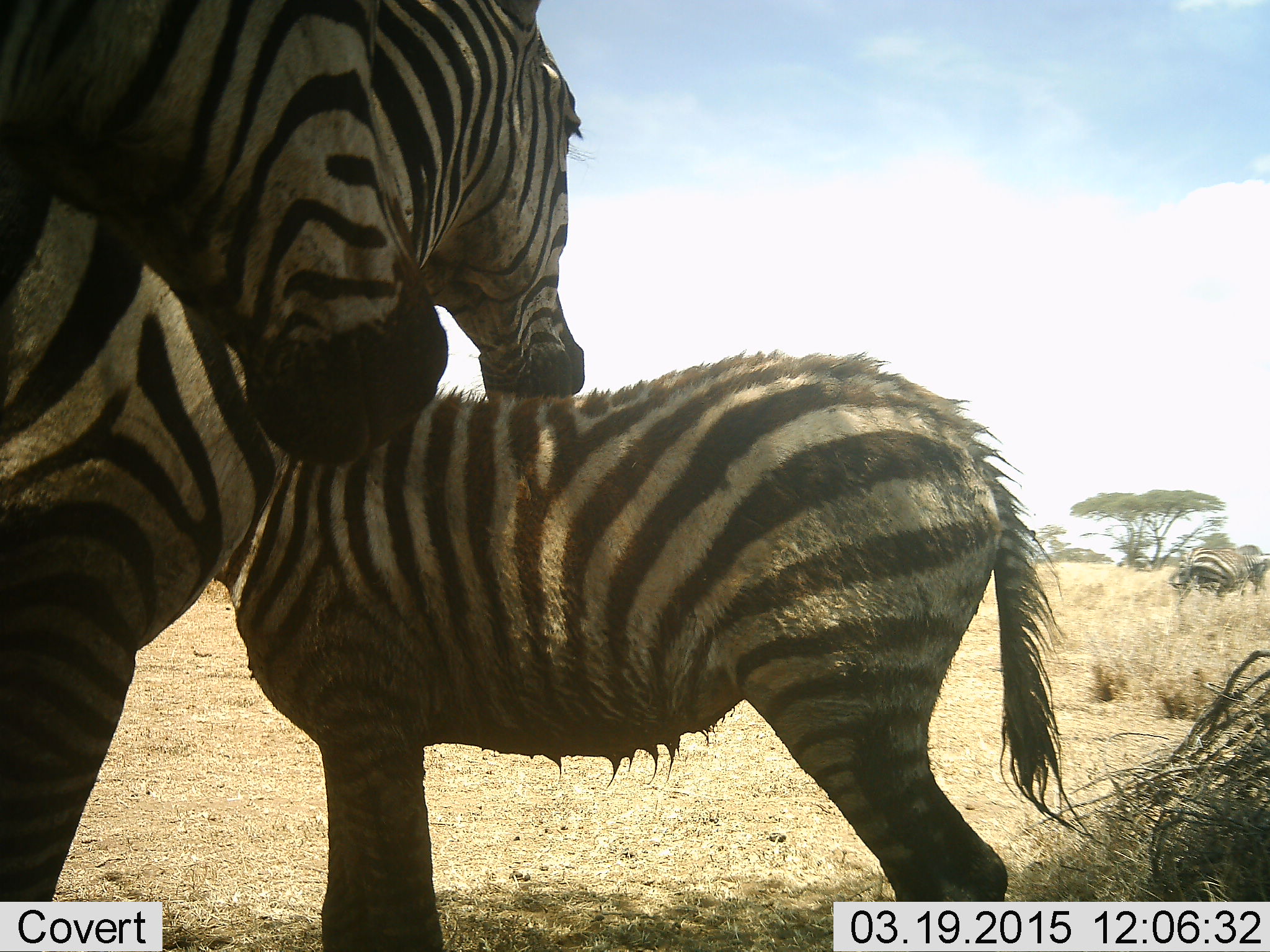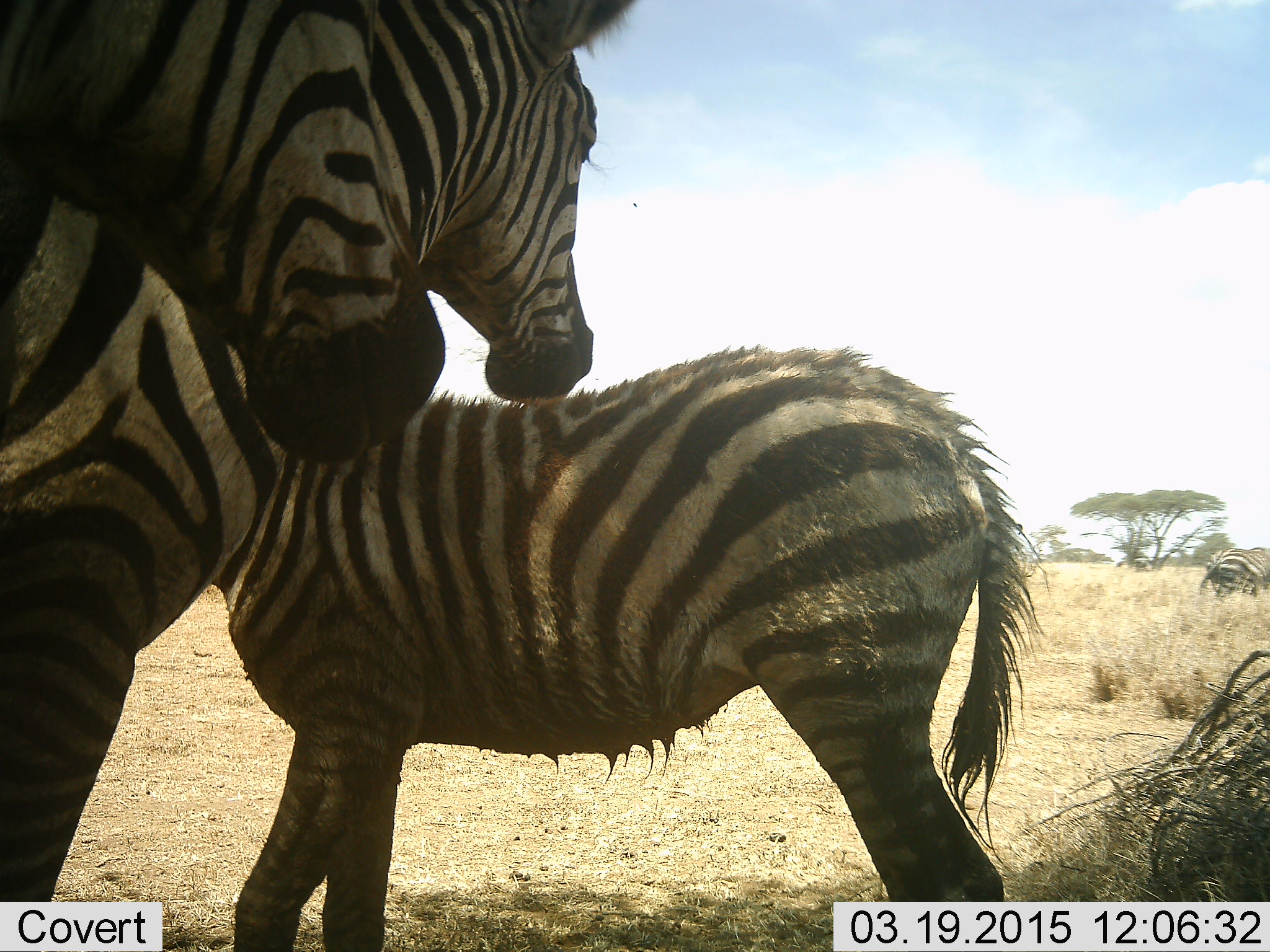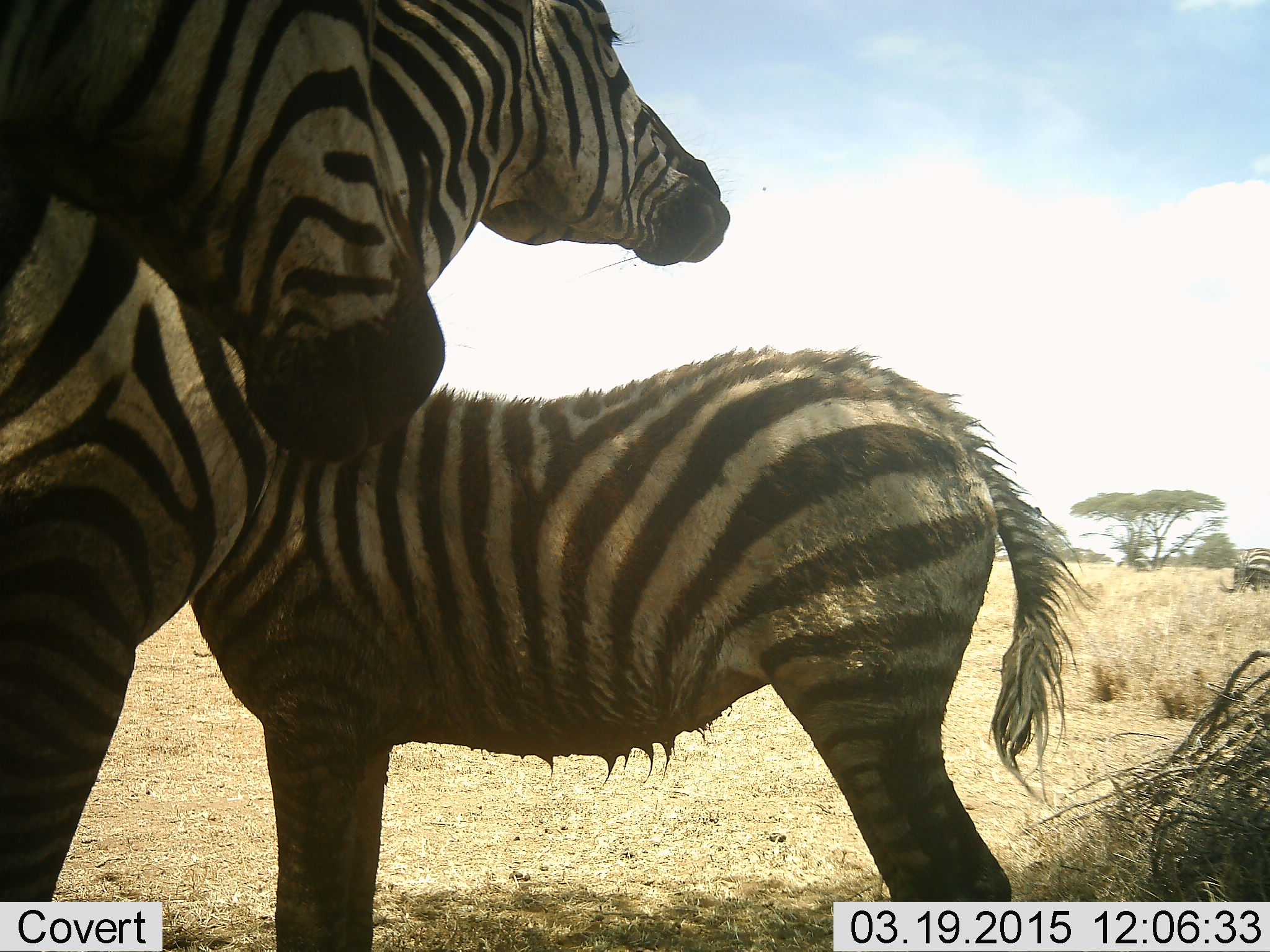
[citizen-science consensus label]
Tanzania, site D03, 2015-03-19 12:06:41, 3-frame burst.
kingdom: Animalia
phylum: Chordata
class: Mammalia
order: Perissodactyla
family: Equidae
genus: Equus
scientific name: Equus quagga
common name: plains zebra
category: zebra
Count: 4.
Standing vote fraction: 100%.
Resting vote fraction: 0%.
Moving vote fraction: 40%.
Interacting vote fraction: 30%.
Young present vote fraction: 80%.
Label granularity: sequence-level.